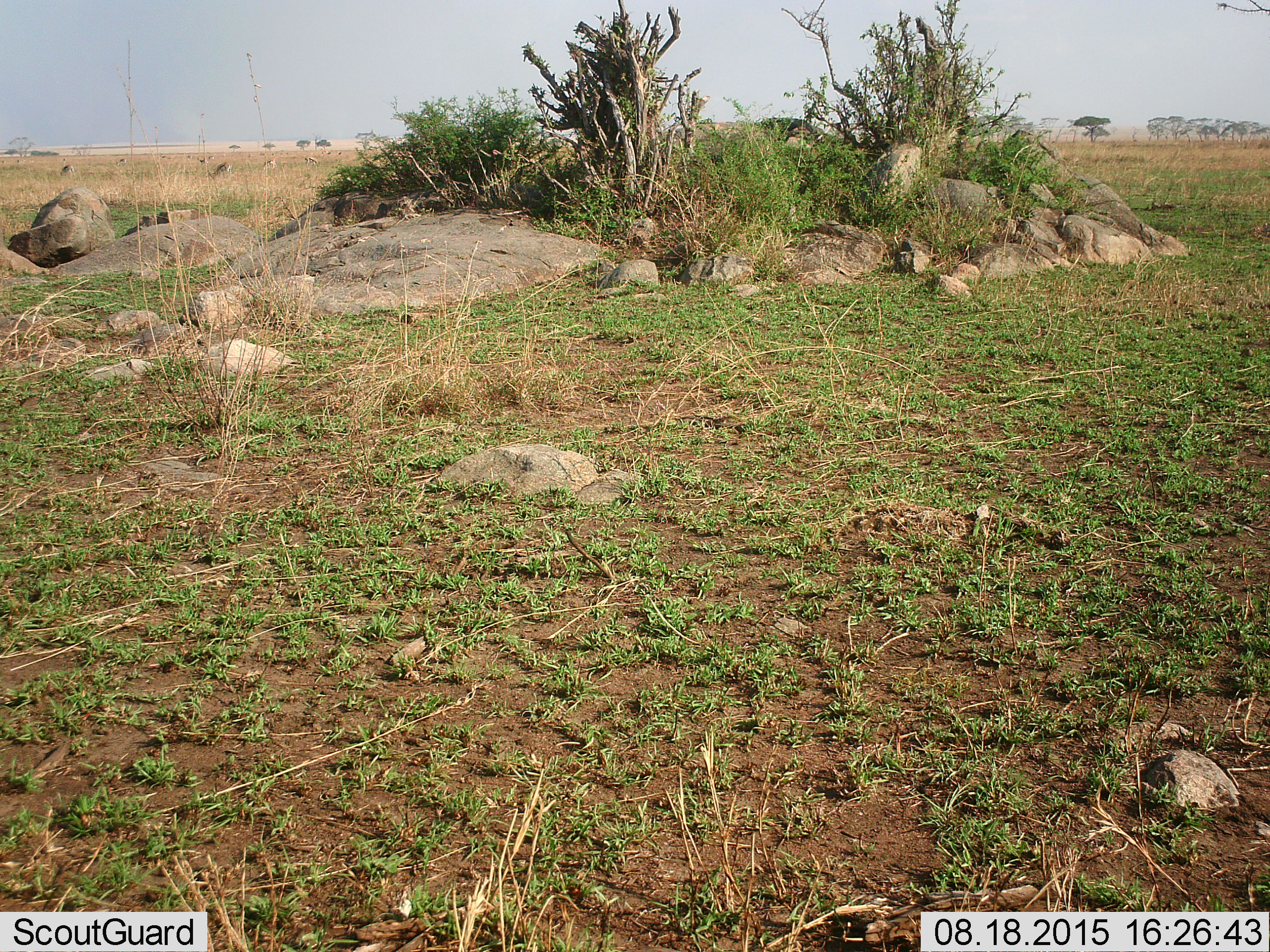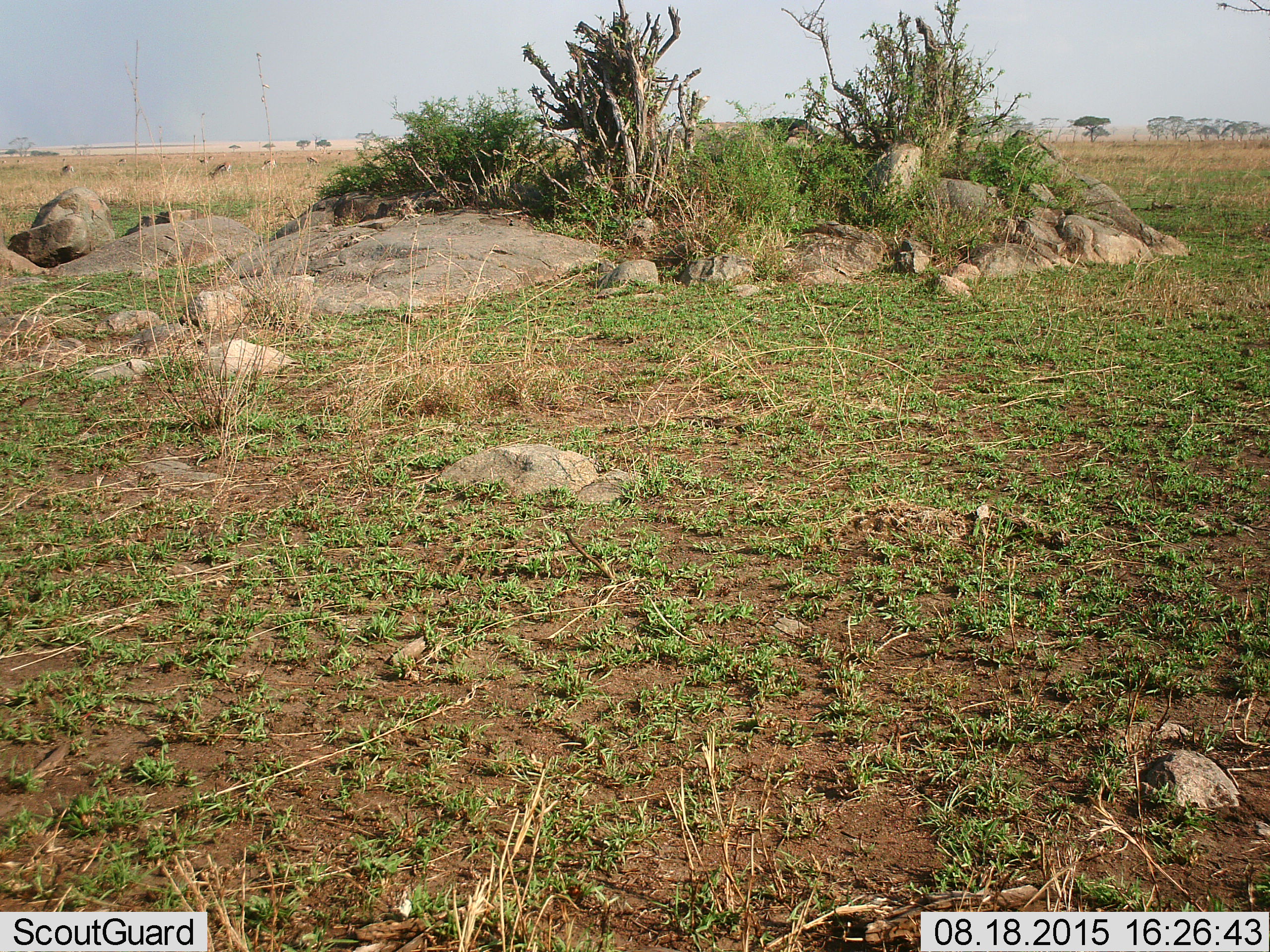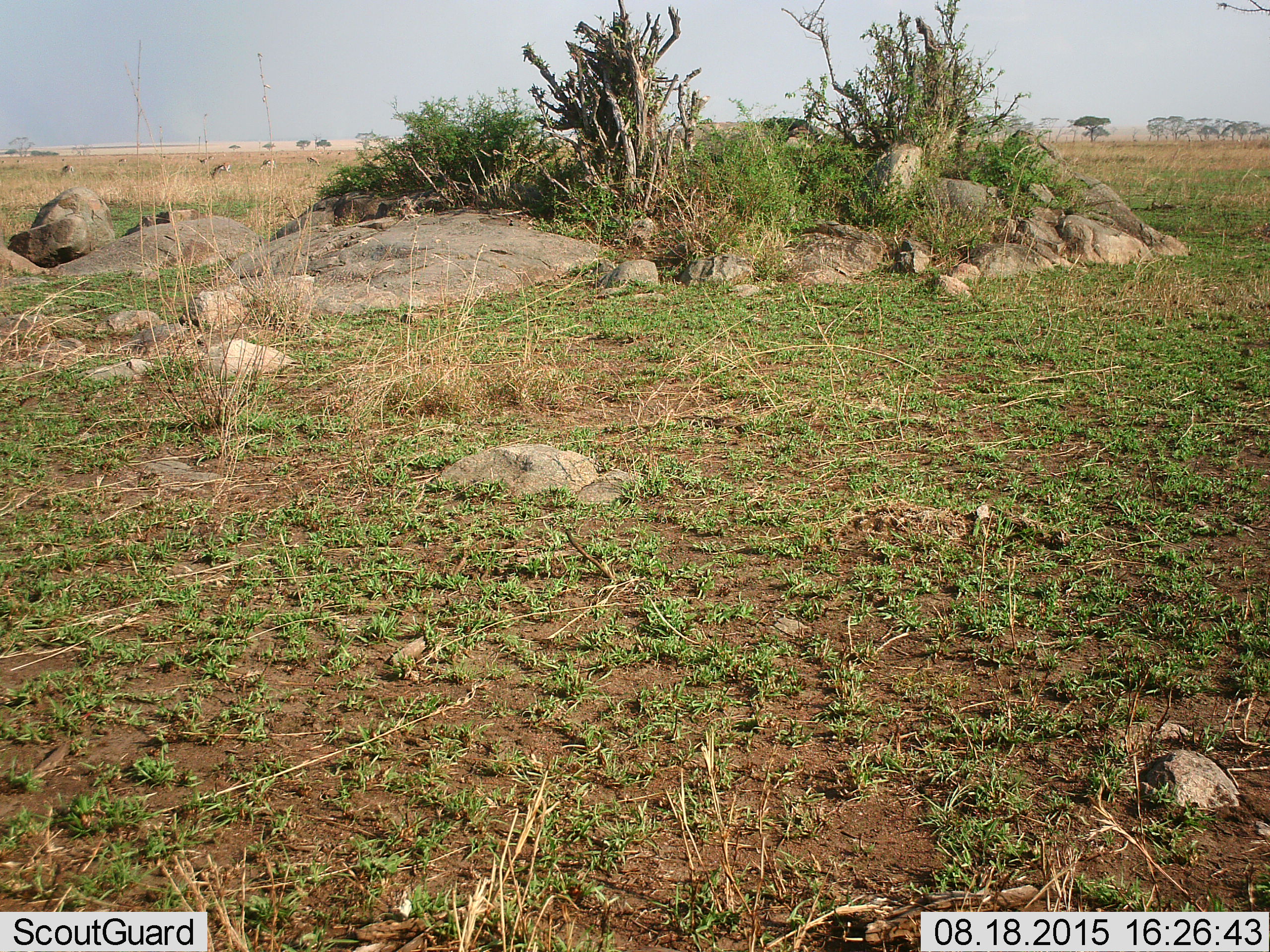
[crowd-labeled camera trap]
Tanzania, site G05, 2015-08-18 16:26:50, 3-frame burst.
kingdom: Animalia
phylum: Chordata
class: Mammalia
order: Artiodactyla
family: Bovidae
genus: Eudorcas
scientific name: Eudorcas thomsonii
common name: thomson's gazelle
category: gazellethomsons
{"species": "gazellethomsons (thomson's gazelle) (Eudorcas thomsonii)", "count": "11-50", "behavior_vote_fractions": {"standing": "69%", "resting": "0%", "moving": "38%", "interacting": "0%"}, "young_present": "0%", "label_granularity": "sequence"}